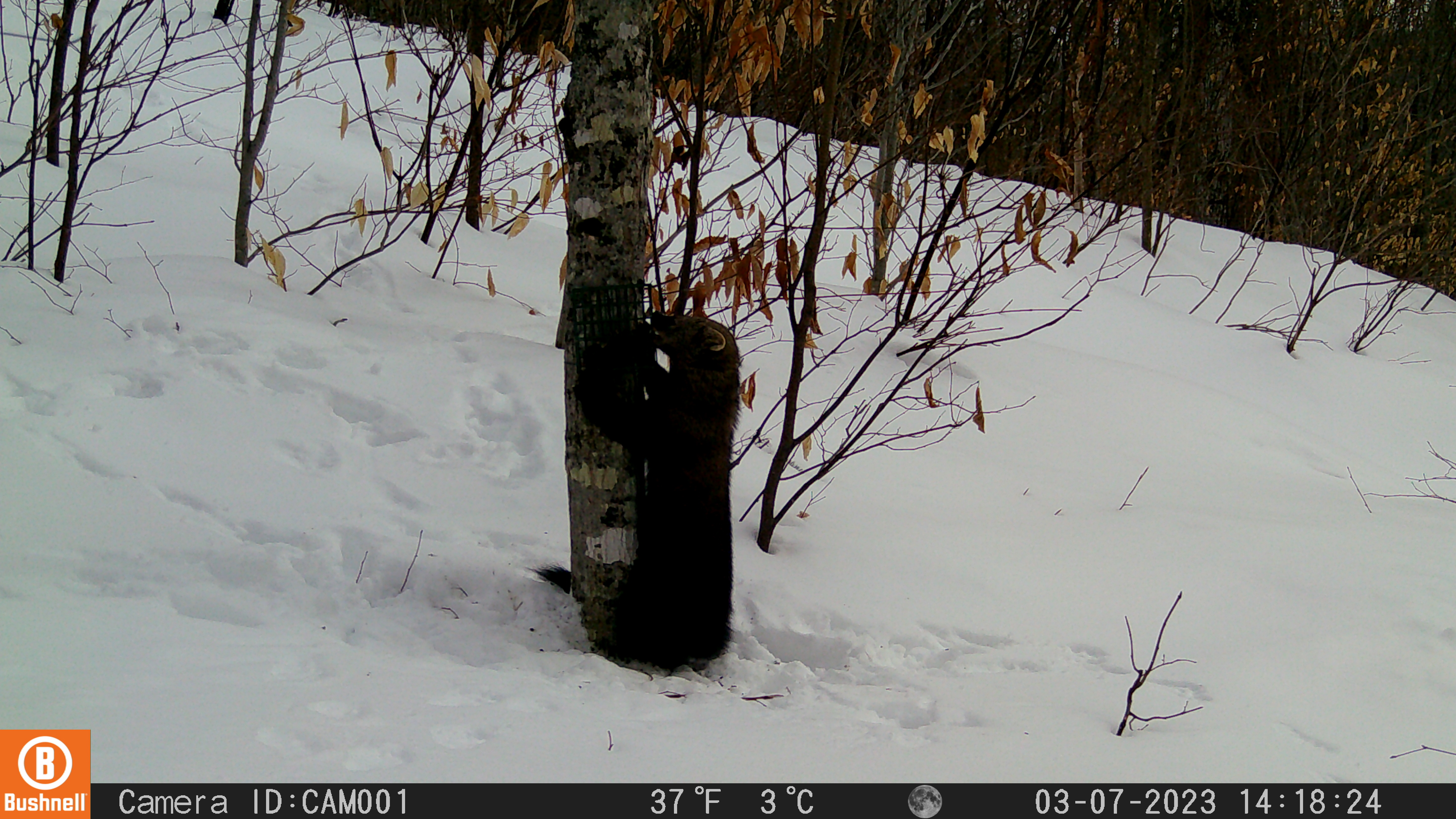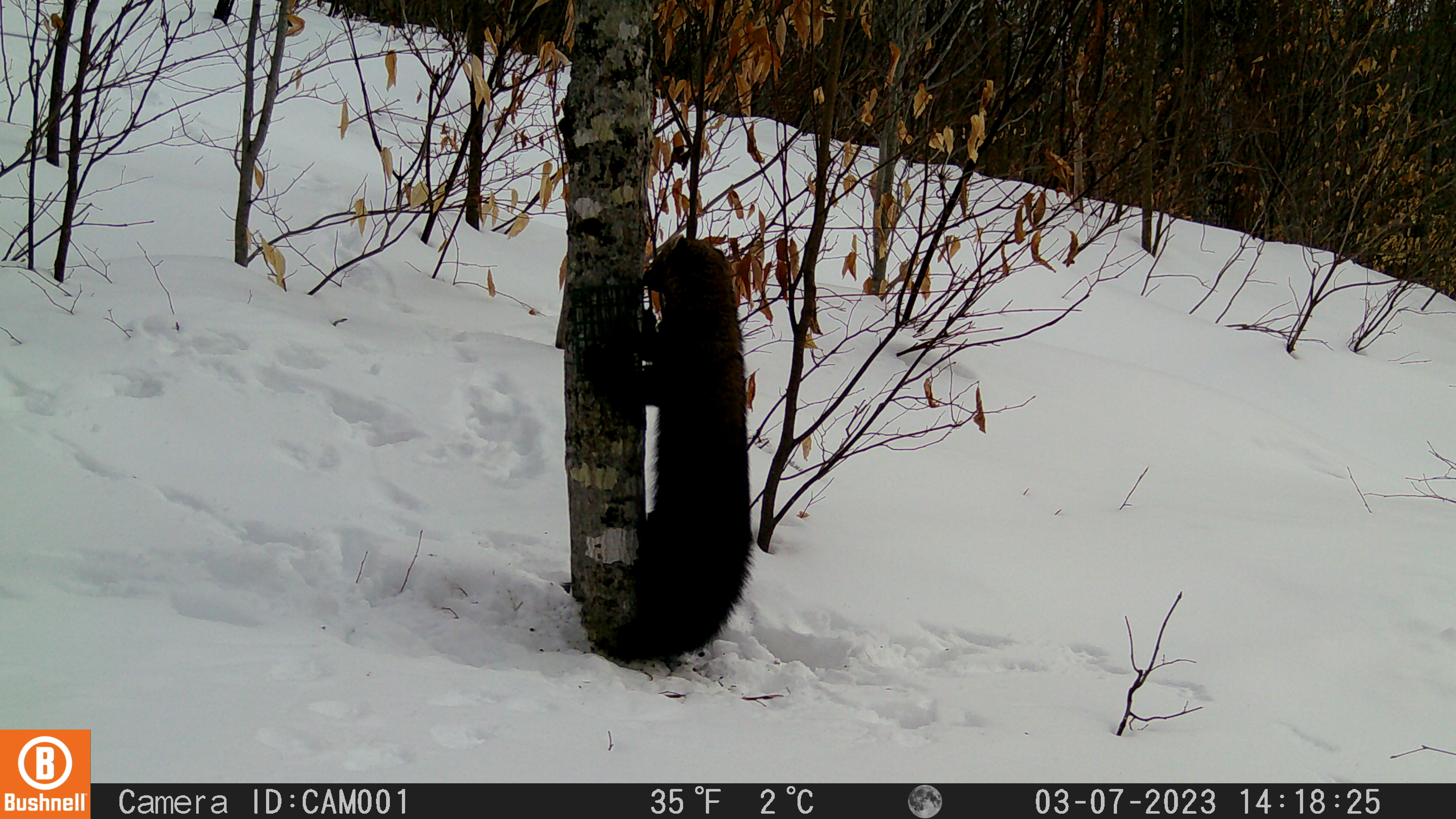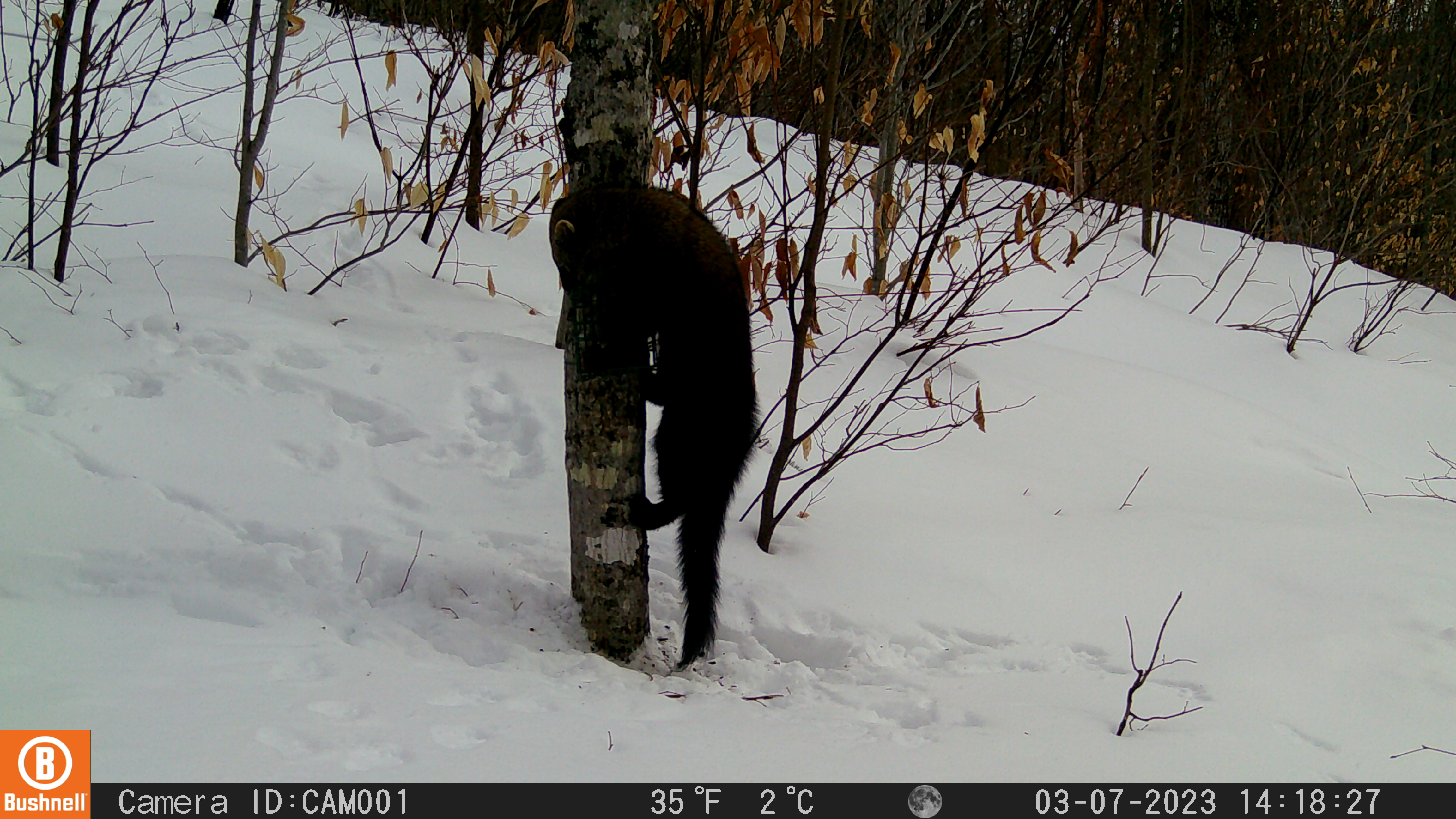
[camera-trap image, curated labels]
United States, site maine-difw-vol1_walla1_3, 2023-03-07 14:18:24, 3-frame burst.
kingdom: Animalia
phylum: Chordata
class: Mammalia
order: Carnivora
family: Mustelidae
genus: Pekania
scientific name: Pekania pennanti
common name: fisher